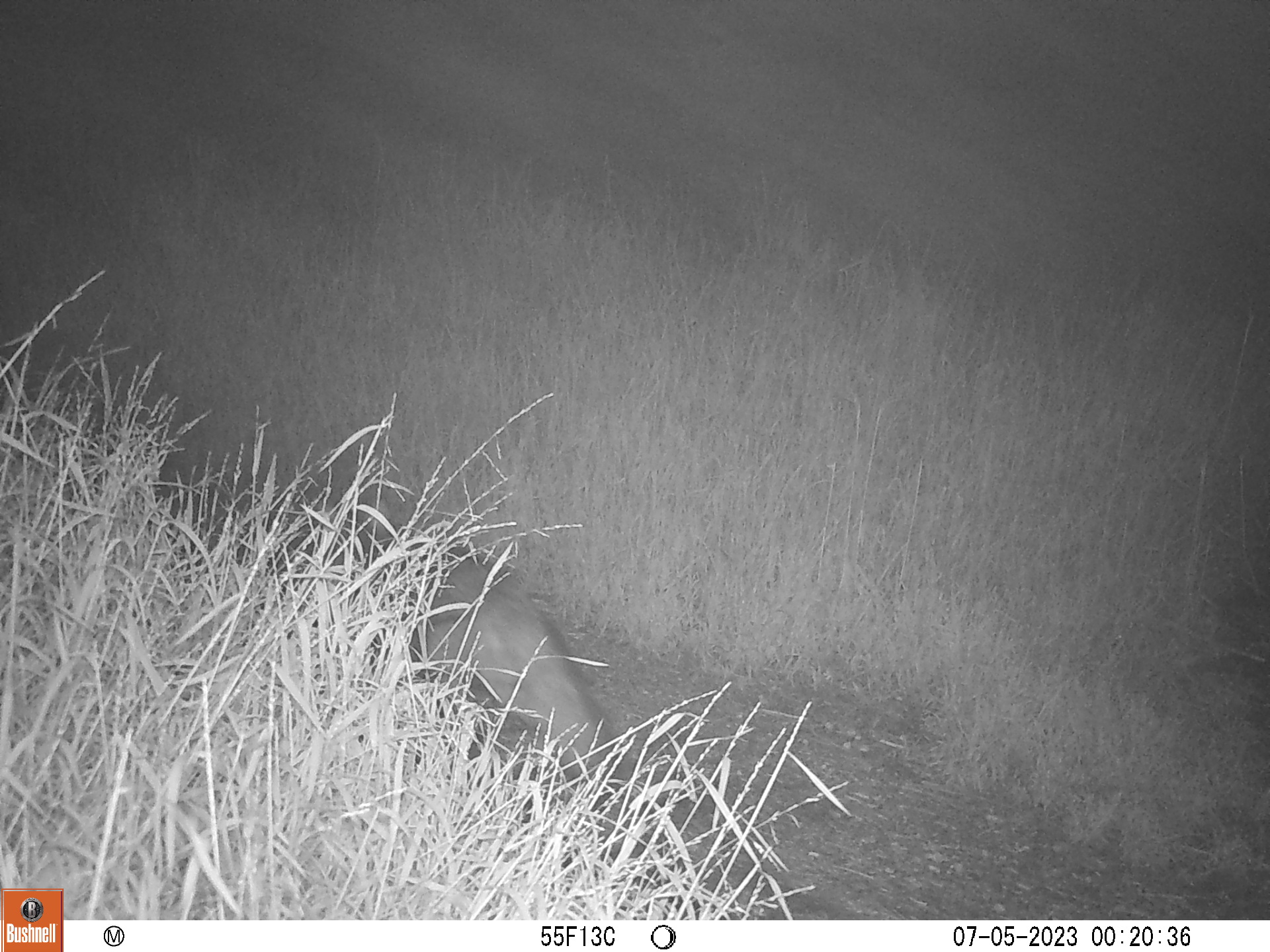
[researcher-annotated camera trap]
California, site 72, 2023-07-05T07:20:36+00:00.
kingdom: Animalia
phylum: Chordata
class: Mammalia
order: Carnivora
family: Canidae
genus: Urocyon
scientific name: Urocyon cinereoargenteus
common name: gray fox